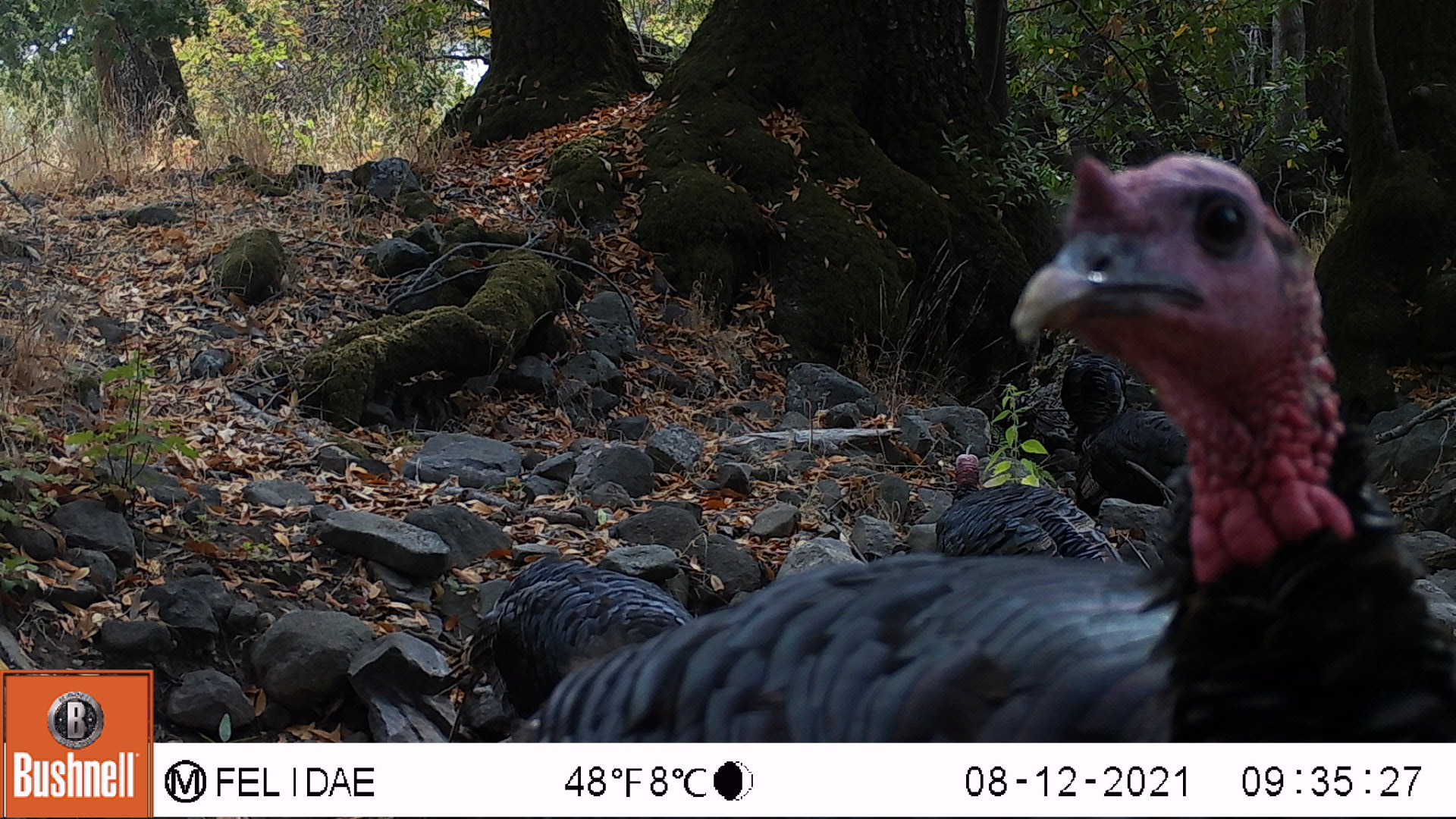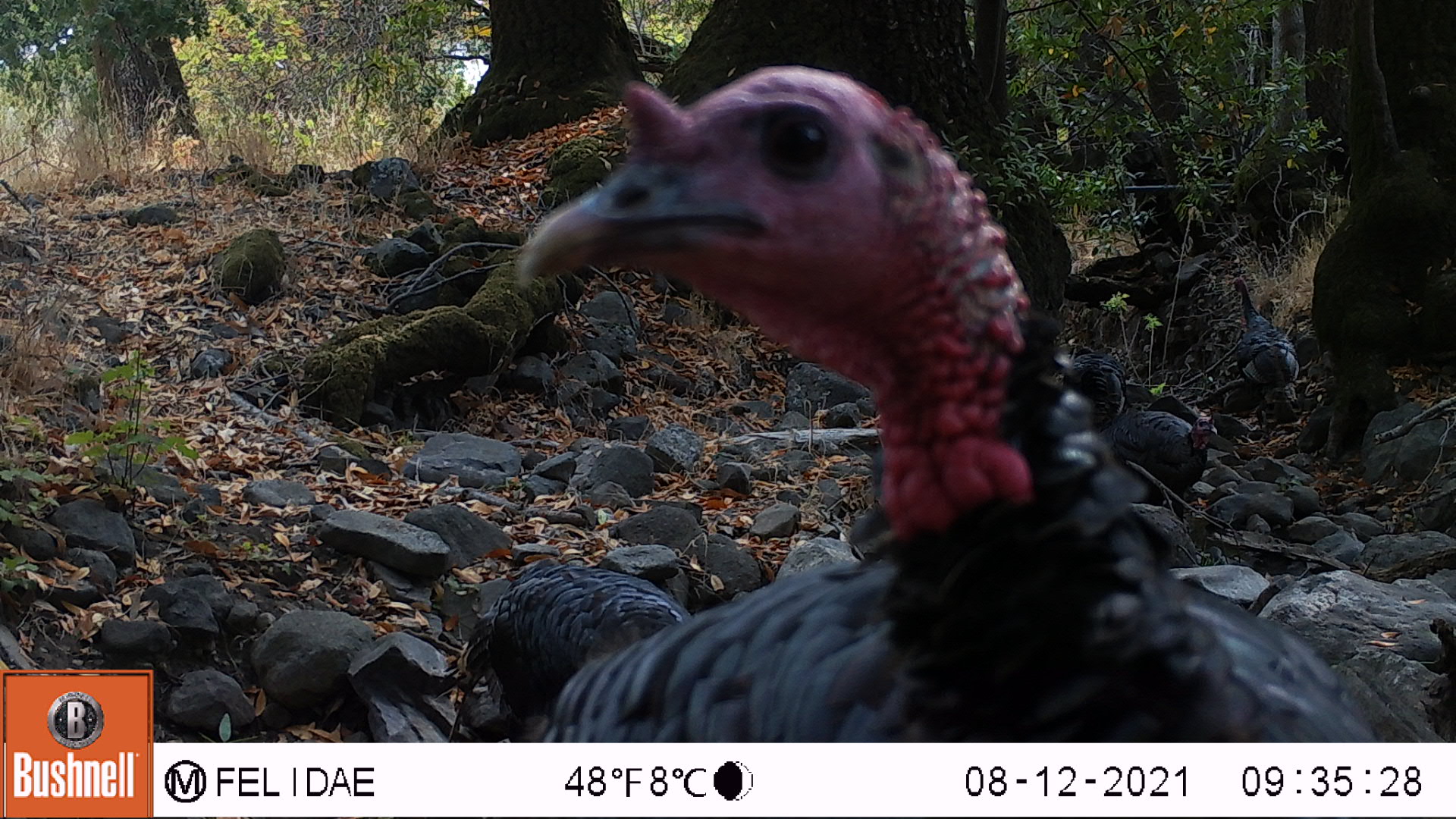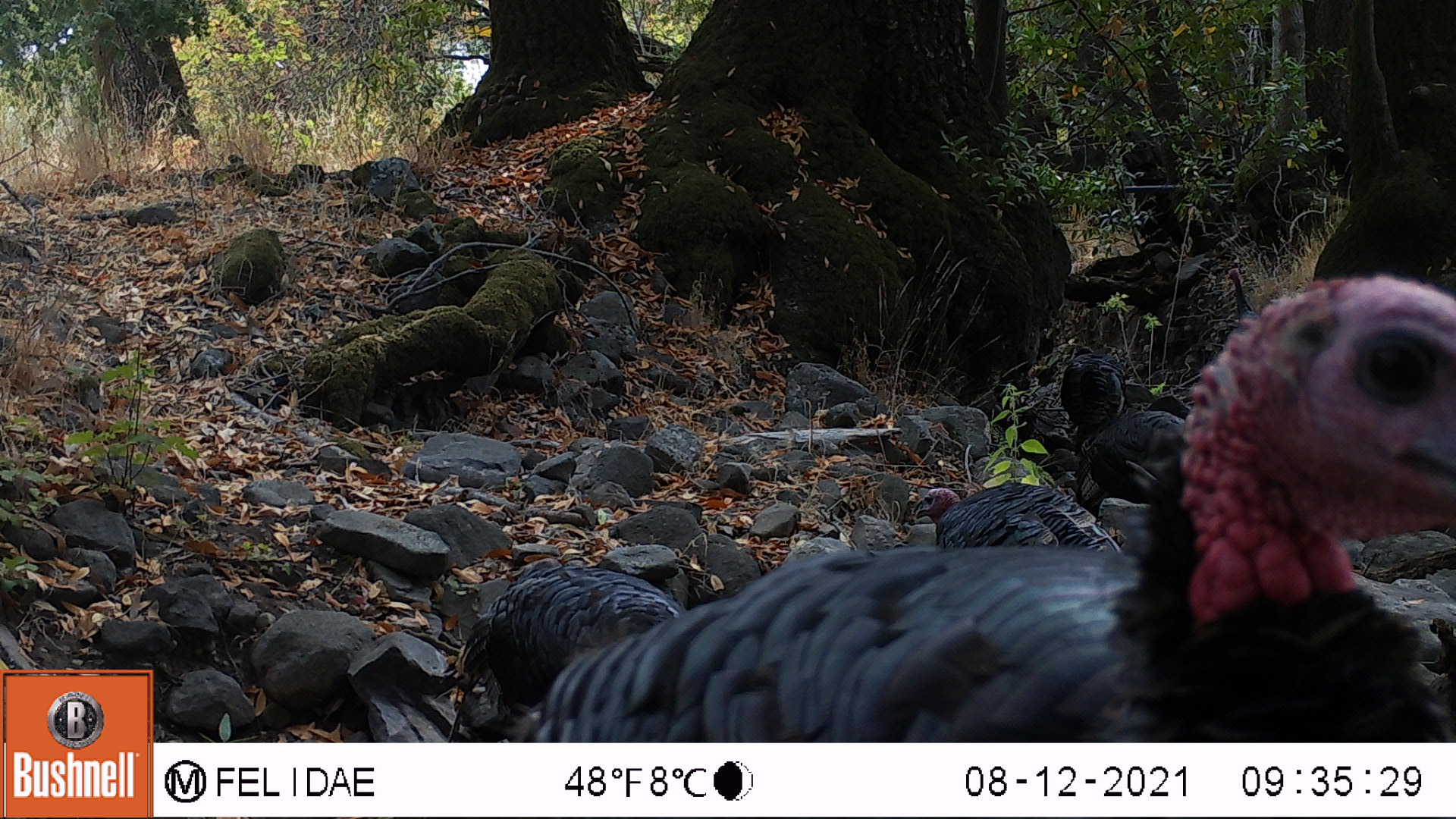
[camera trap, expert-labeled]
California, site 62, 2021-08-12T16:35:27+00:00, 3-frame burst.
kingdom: Animalia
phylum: Chordata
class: Aves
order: Galliformes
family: Phasianidae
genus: Meleagris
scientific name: Meleagris gallopavo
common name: turkey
Turkey (Meleagris gallopavo).